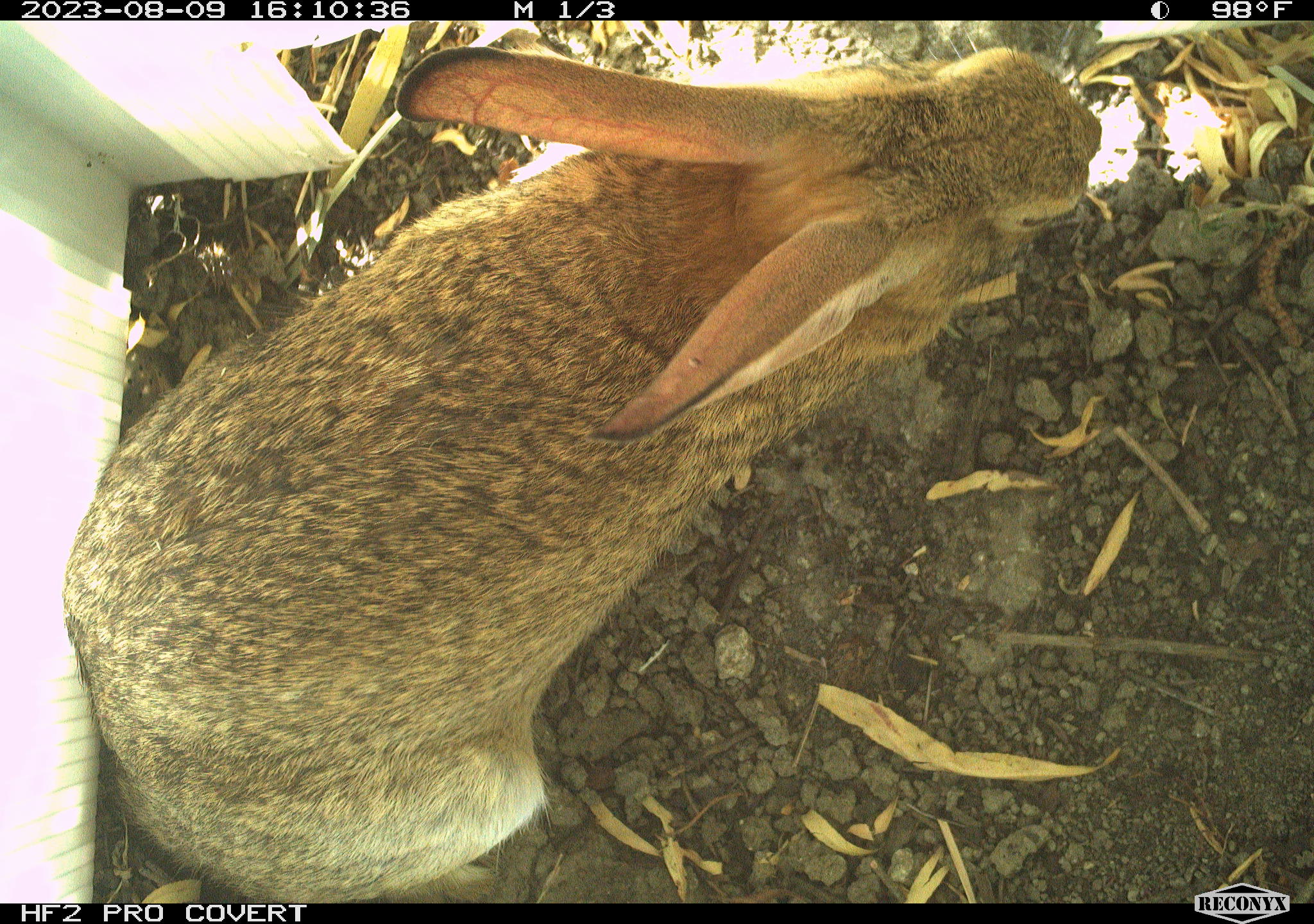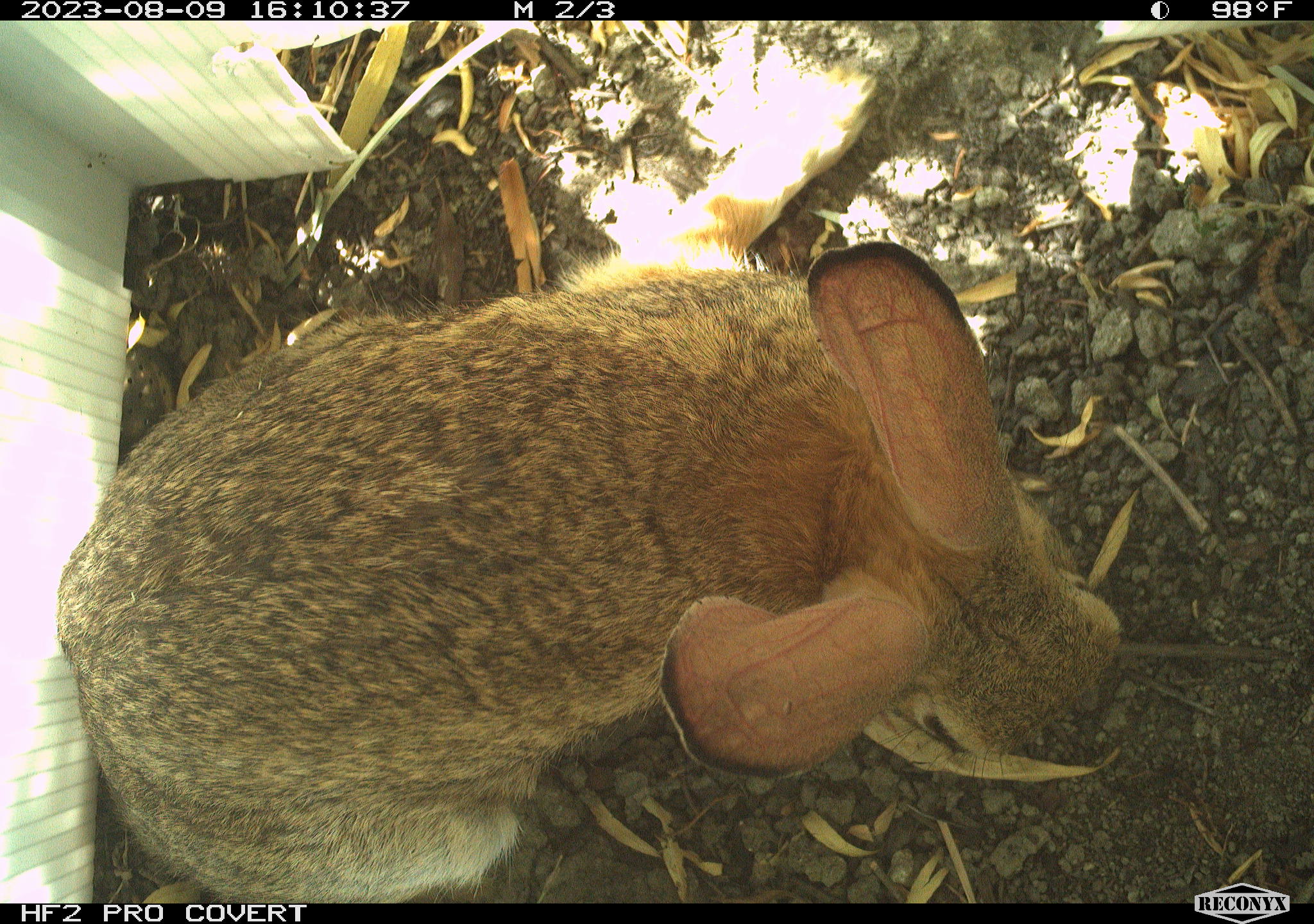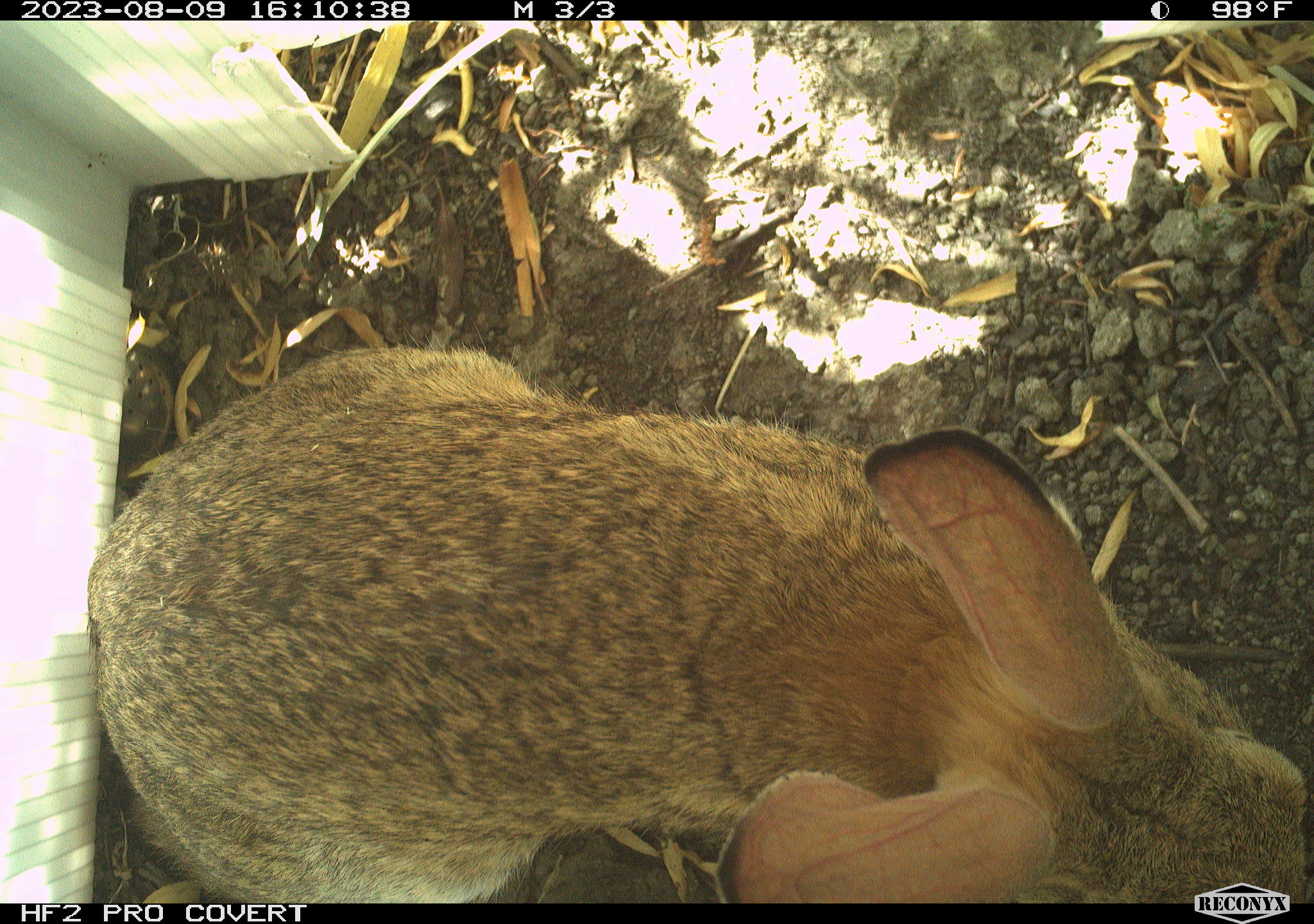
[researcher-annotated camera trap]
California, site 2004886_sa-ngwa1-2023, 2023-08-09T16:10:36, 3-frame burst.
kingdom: Animalia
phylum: Chordata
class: Mammalia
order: Lagomorpha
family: Leporidae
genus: Sylvilagus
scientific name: Sylvilagus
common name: cottontail rabbits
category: sylvilagus species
Sylvilagus species (cottontail rabbits) (Sylvilagus).